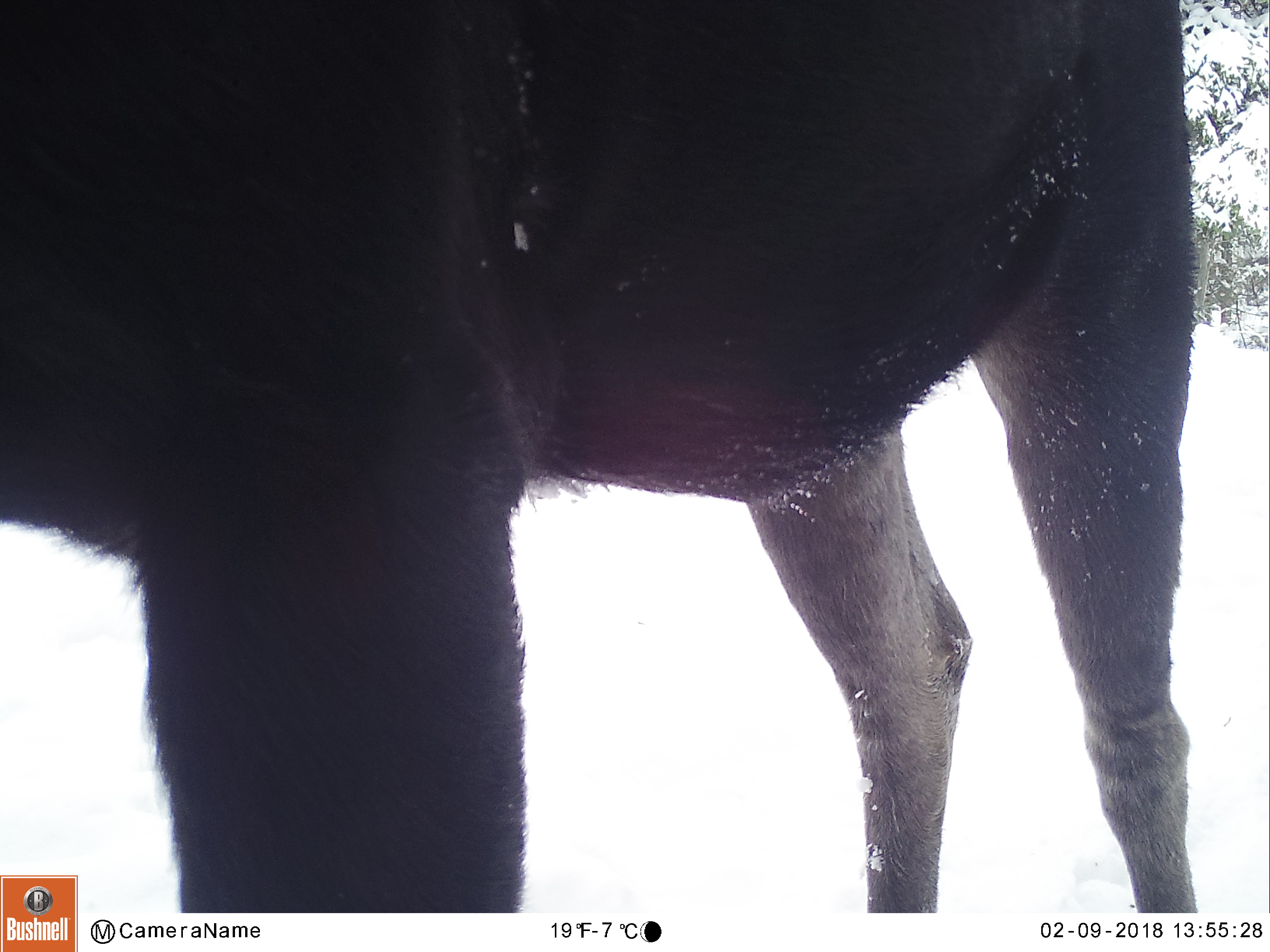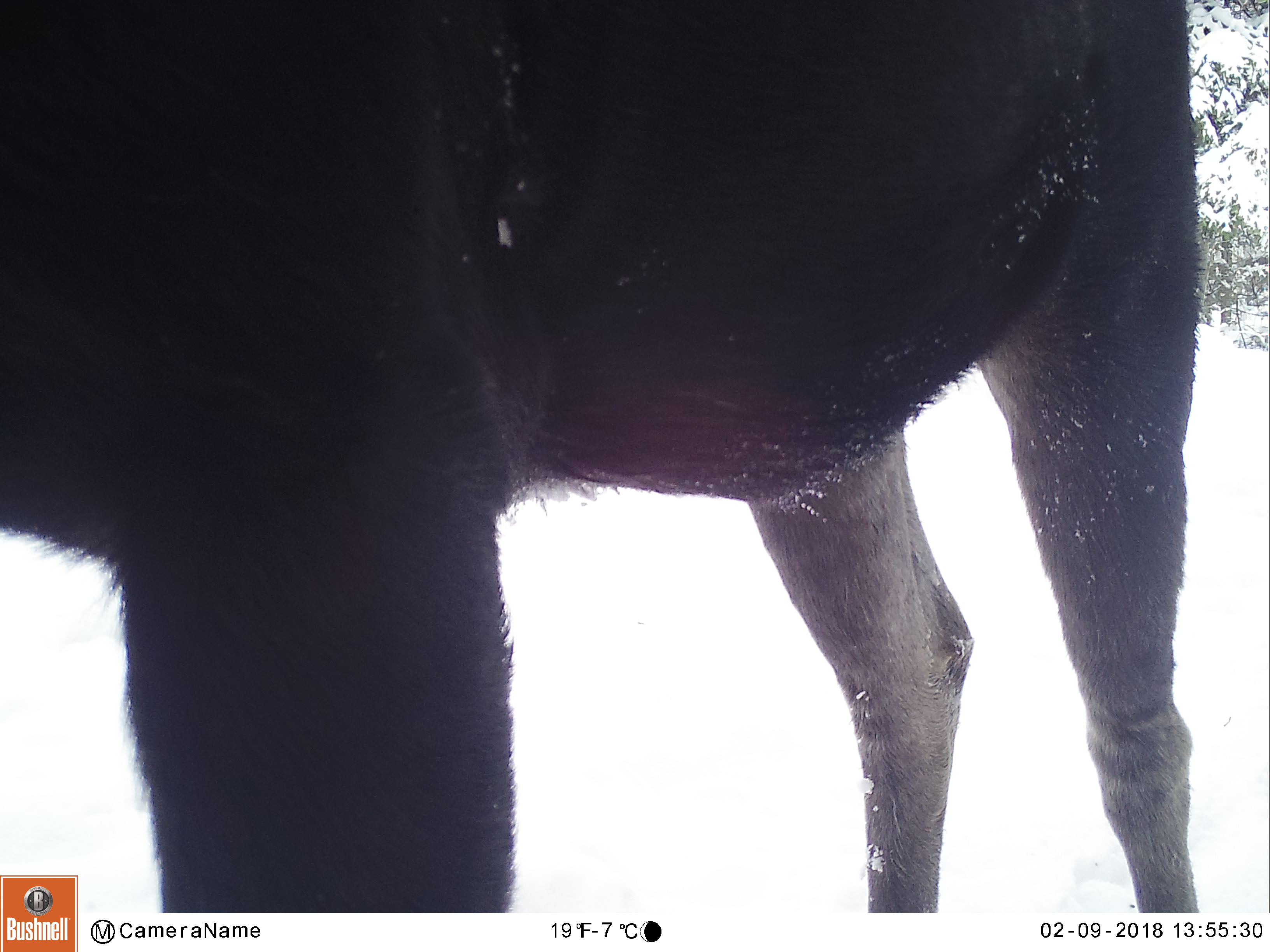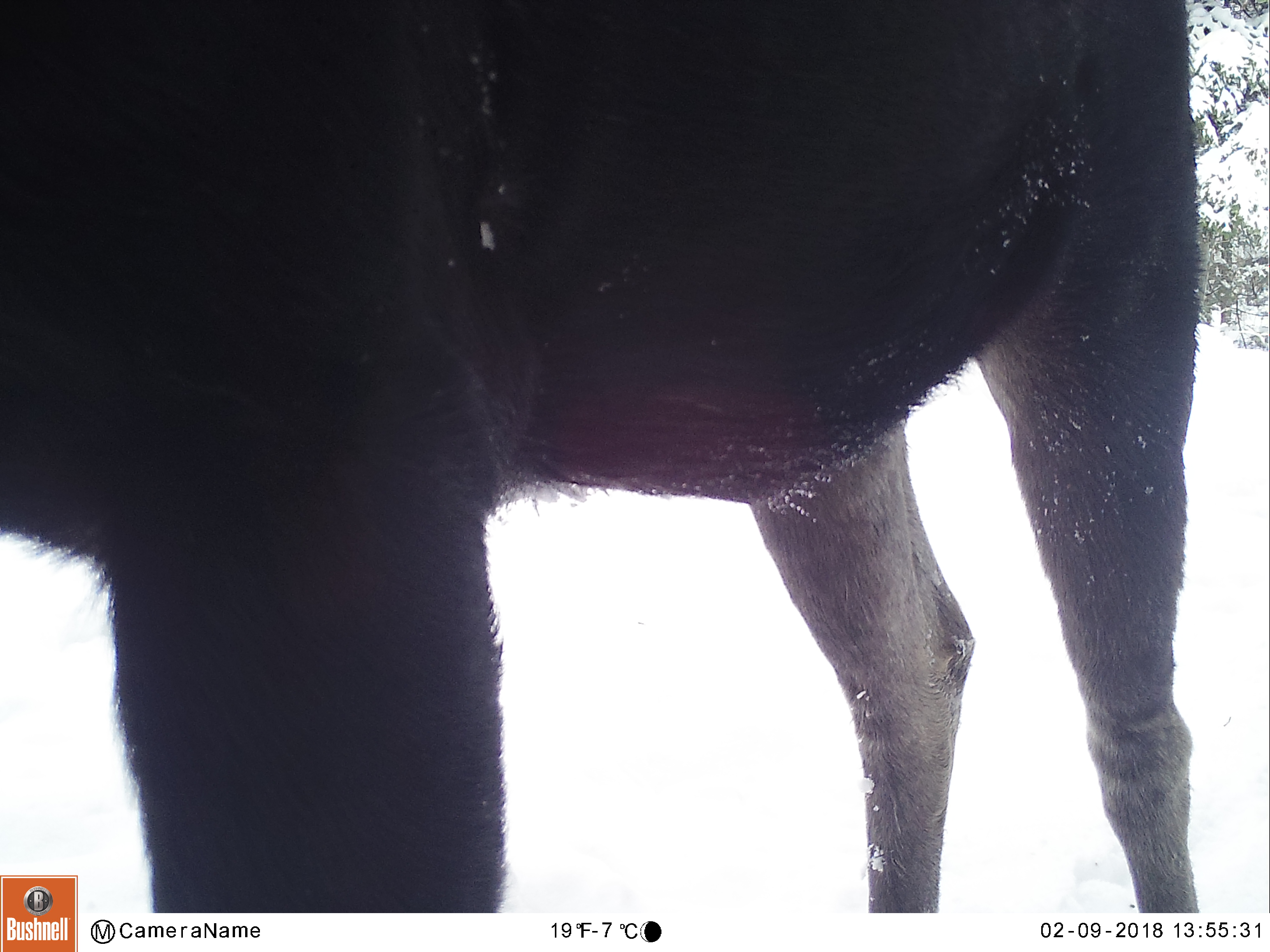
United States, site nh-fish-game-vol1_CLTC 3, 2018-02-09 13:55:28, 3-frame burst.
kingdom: Animalia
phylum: Chordata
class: Mammalia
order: Artiodactyla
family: Cervidae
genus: Alces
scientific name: Alces alces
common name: moose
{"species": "moose (Alces alces)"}